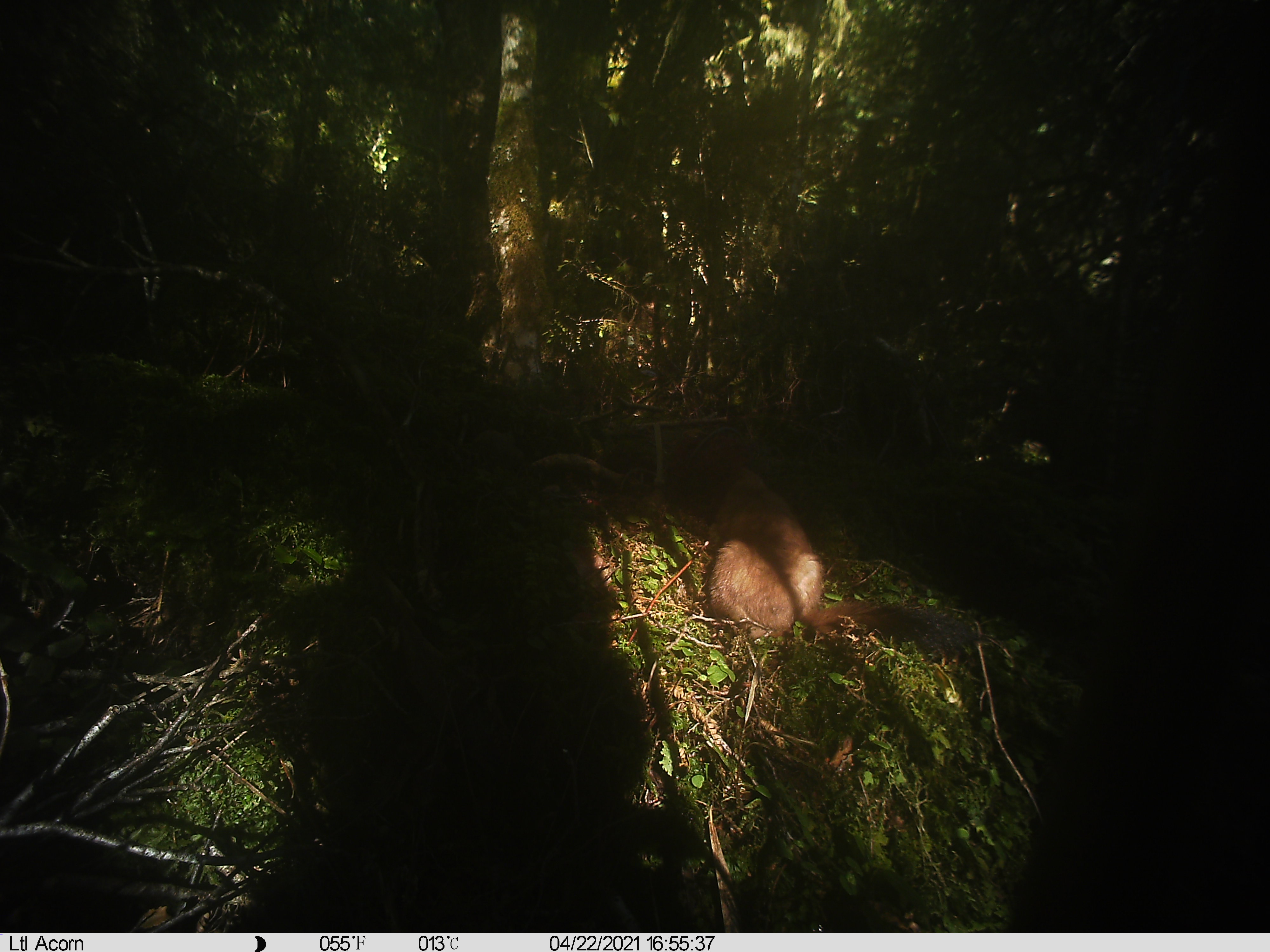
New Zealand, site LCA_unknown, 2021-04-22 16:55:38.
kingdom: Animalia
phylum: Chordata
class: Mammalia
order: Carnivora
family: Mustelidae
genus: Mustela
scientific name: Mustela erminea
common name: stoat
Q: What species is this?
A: Stoat (Mustela erminea).